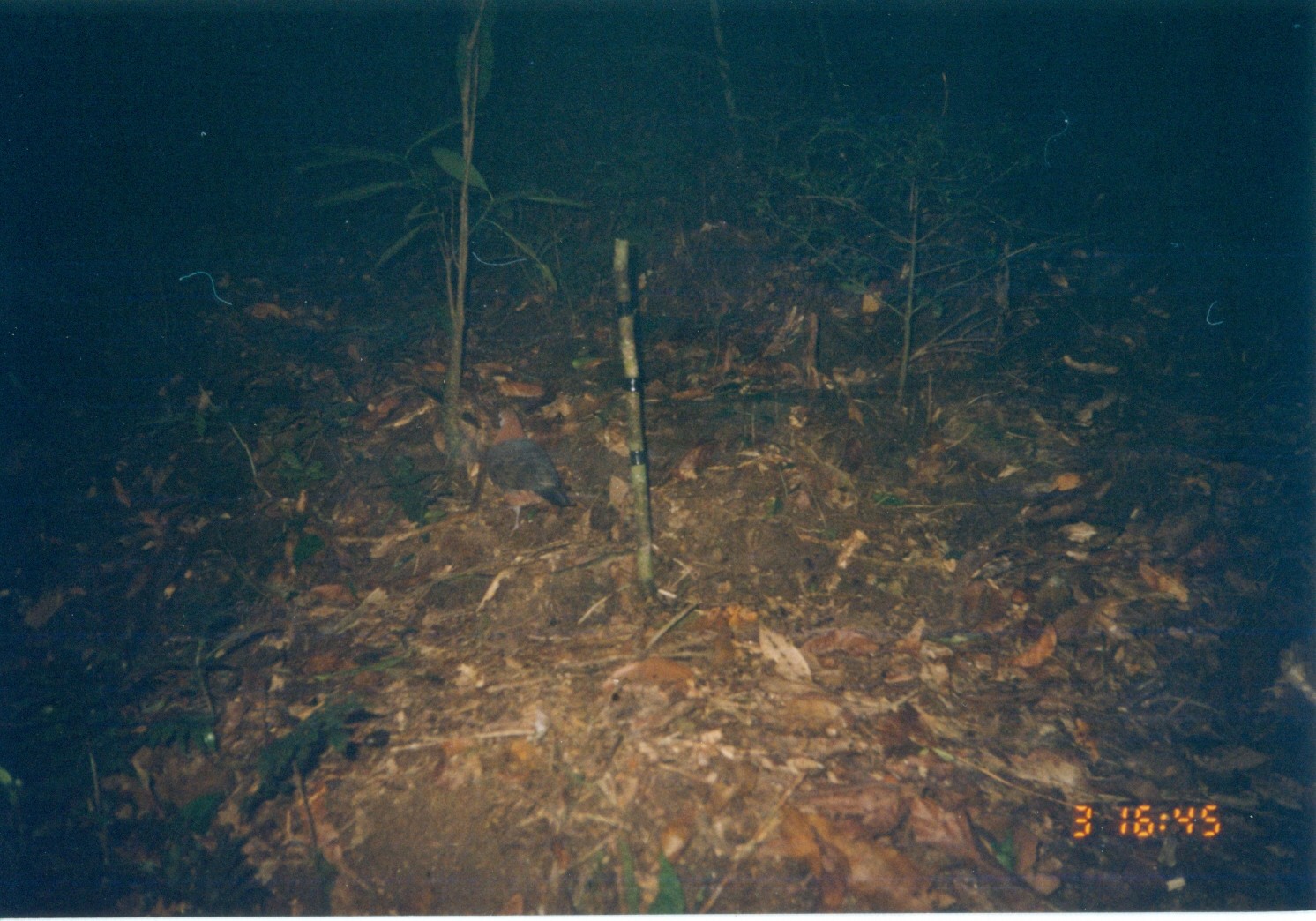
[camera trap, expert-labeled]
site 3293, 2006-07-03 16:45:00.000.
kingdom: Animalia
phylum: Chordata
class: Aves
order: Columbiformes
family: Columbidae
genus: Columba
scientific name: Columba larvata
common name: lemon dove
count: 1